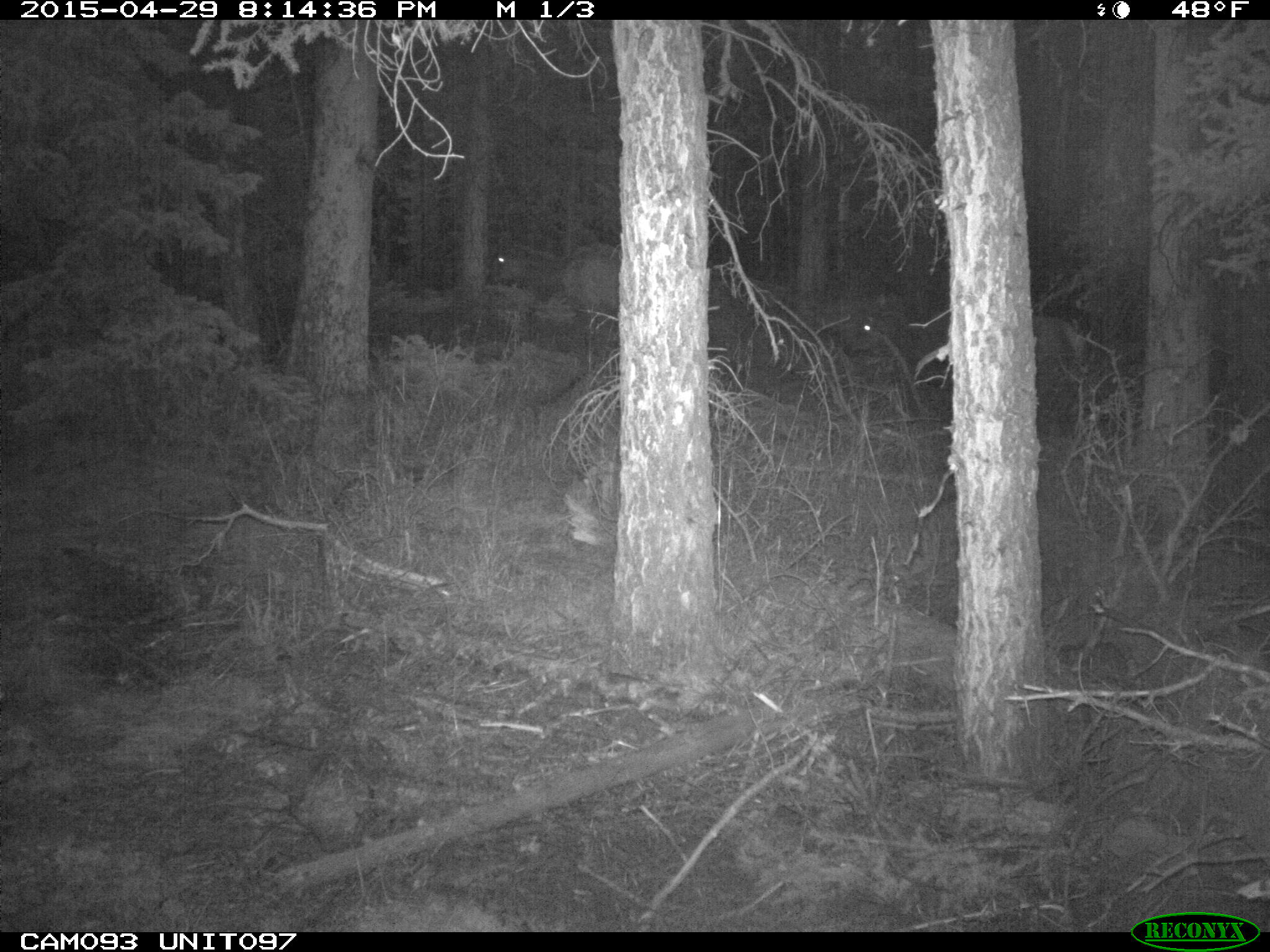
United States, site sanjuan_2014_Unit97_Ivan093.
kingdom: Animalia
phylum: Chordata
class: Mammalia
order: Artiodactyla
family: Cervidae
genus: Cervus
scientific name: Cervus elaphus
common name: red deer